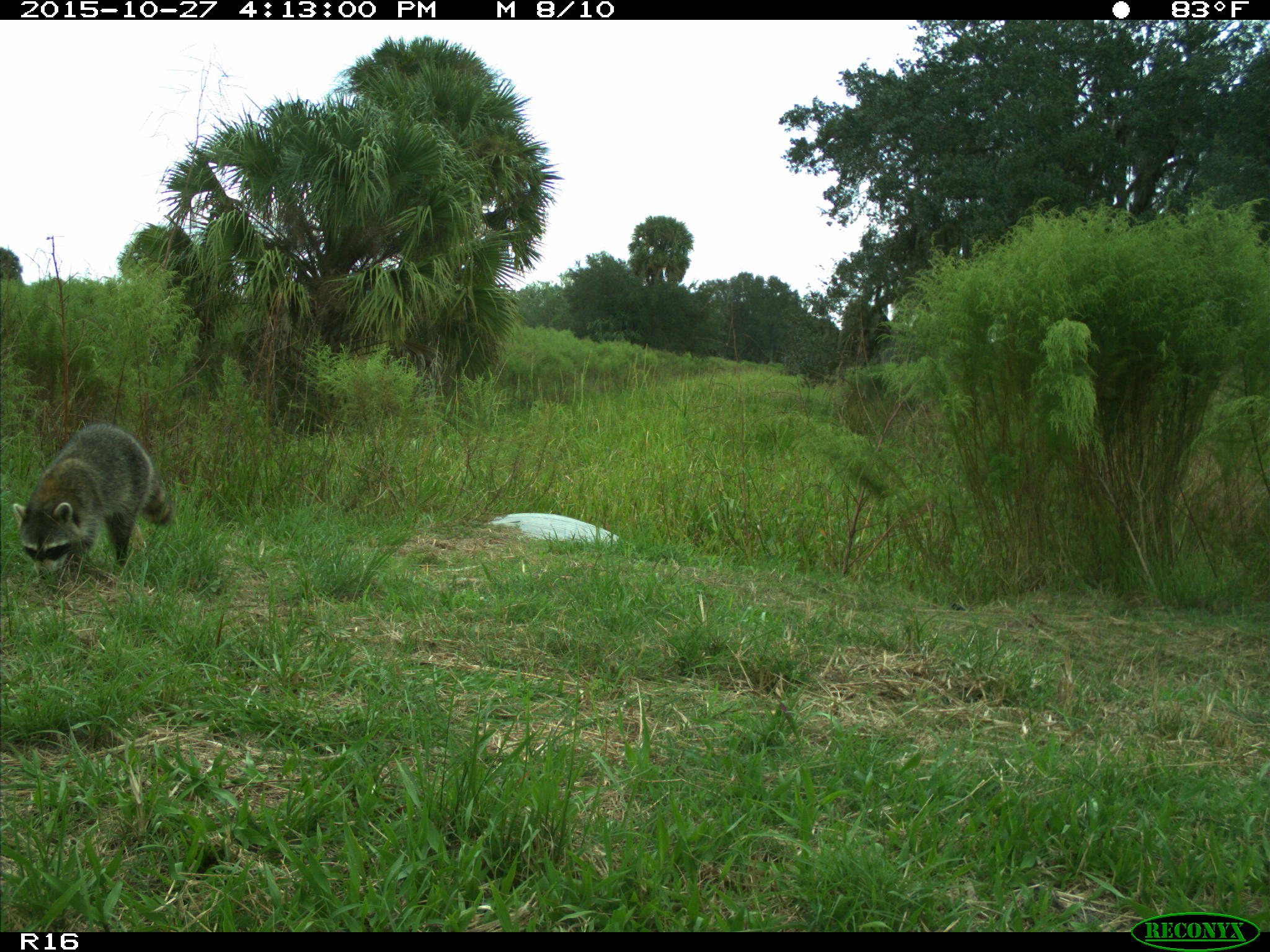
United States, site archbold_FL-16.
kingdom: Animalia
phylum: Chordata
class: Mammalia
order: Carnivora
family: Procyonidae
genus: Procyon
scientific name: Procyon lotor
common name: common raccoon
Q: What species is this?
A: Procyon lotor (common raccoon).